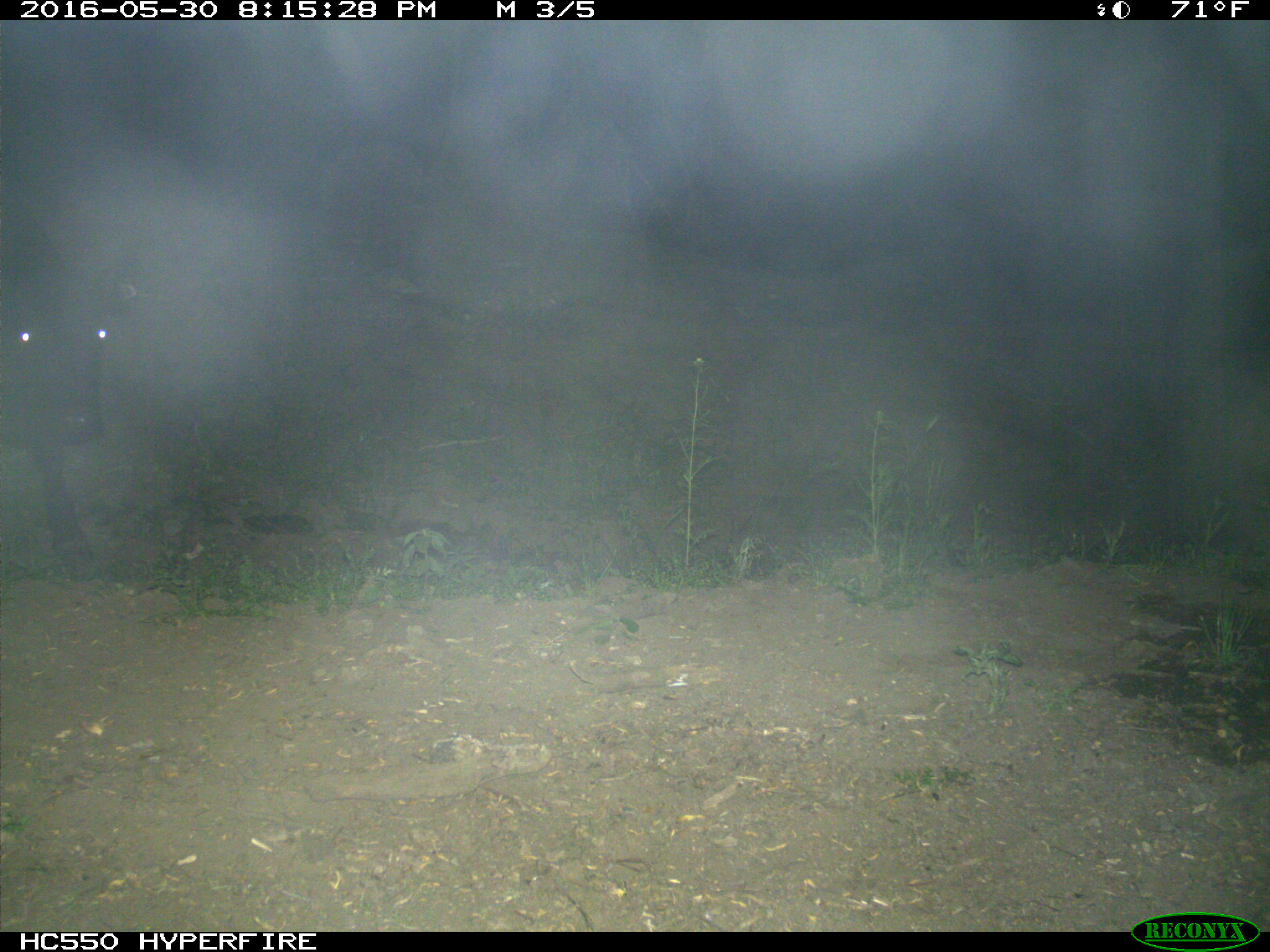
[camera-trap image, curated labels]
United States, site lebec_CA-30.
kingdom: Animalia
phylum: Chordata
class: Mammalia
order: Artiodactyla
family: Bovidae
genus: Bos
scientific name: Bos taurus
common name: domestic cow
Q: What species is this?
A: Bos taurus (domestic cow).